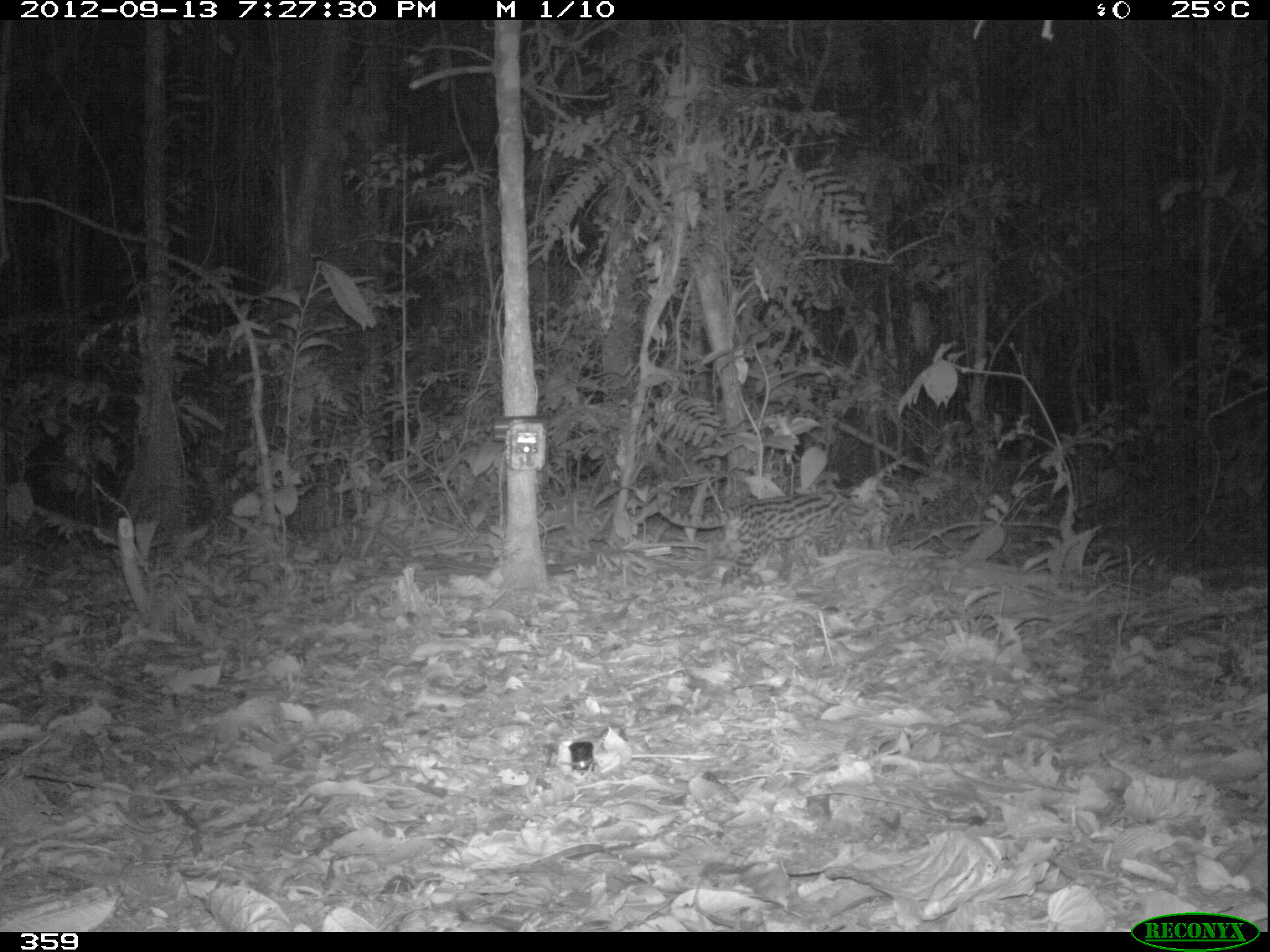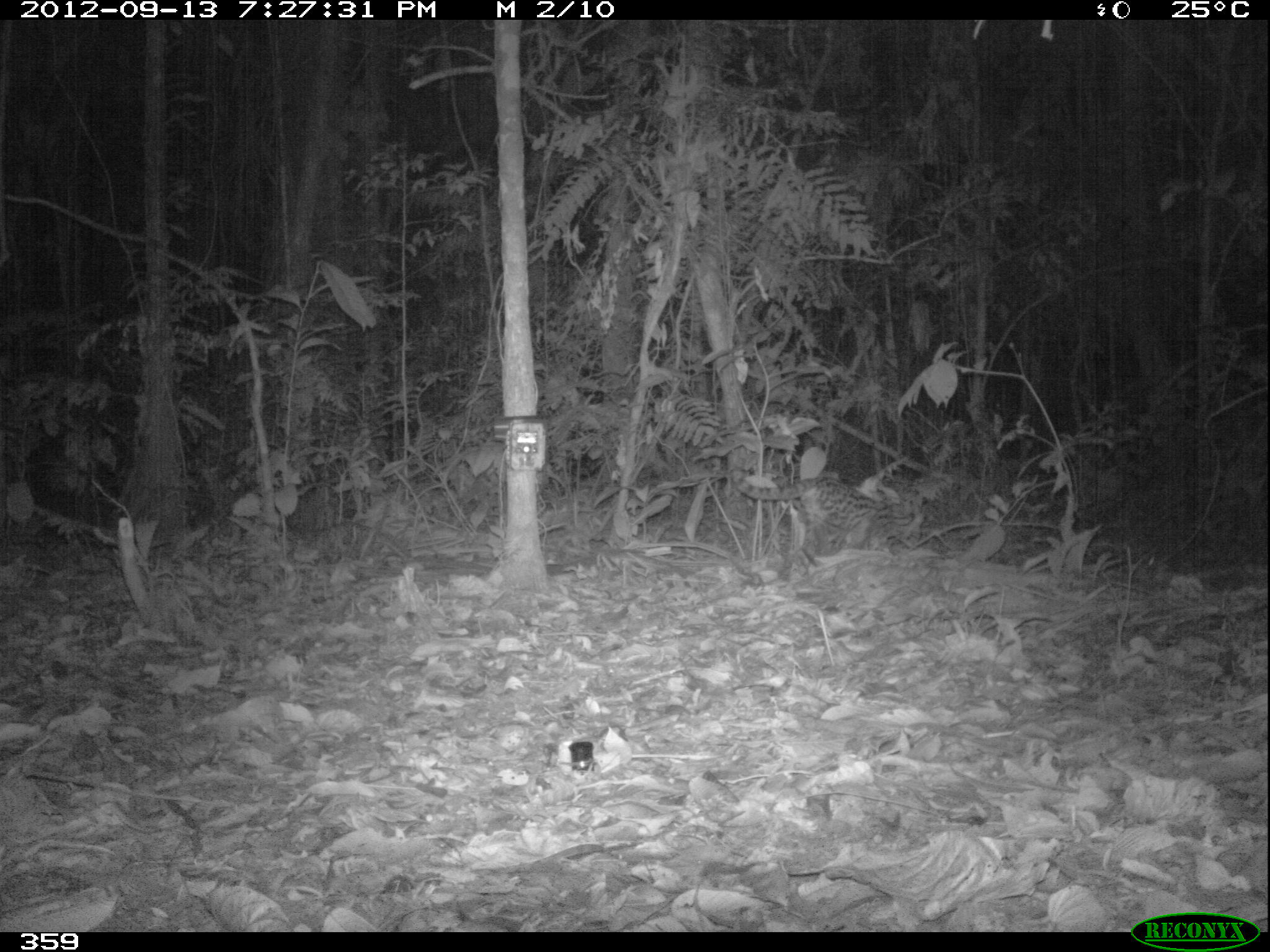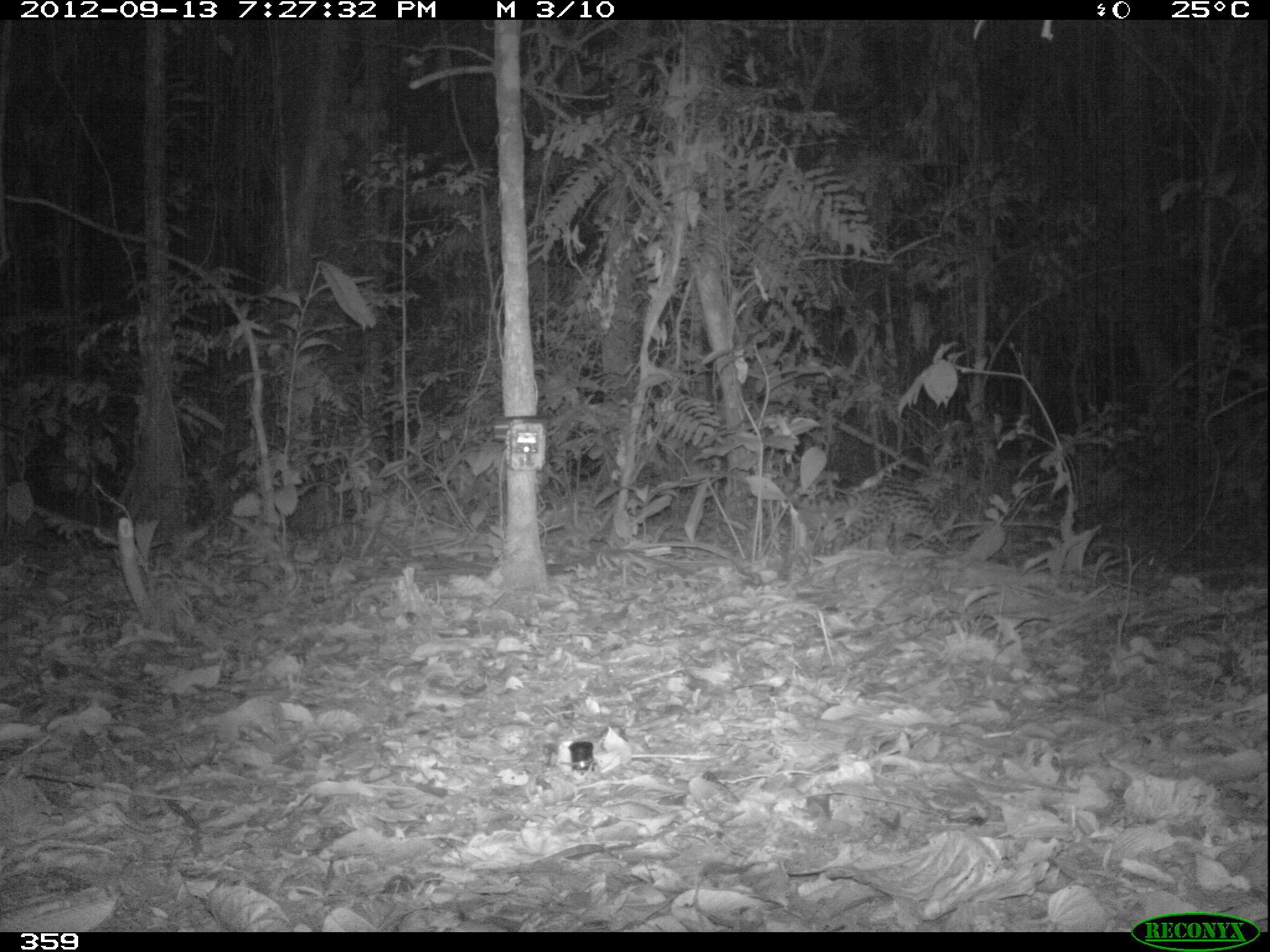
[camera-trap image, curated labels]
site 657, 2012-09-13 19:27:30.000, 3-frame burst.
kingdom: Animalia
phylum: Chordata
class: Mammalia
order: Carnivora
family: Felidae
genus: Leopardus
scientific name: Leopardus wiedii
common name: margay